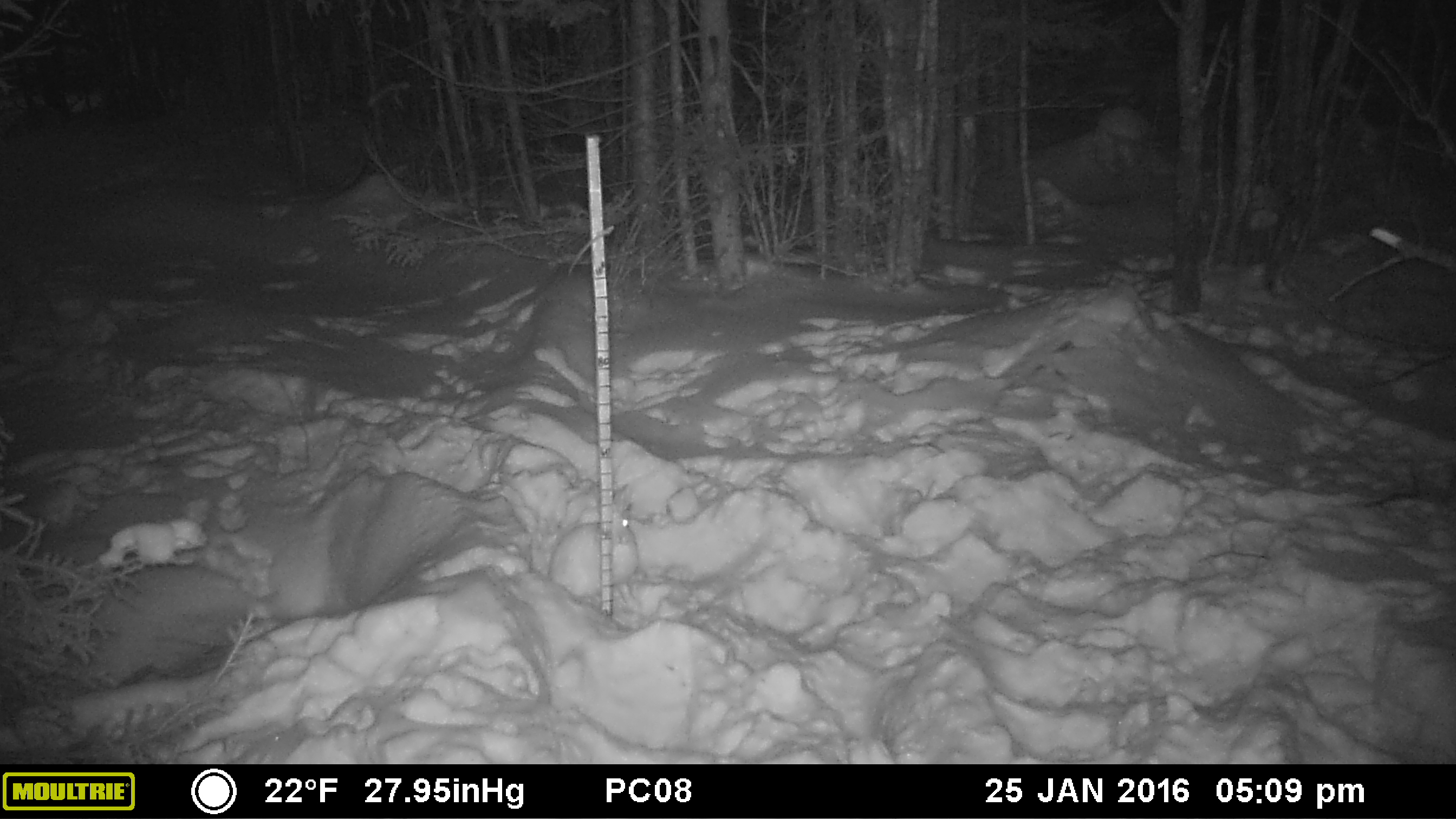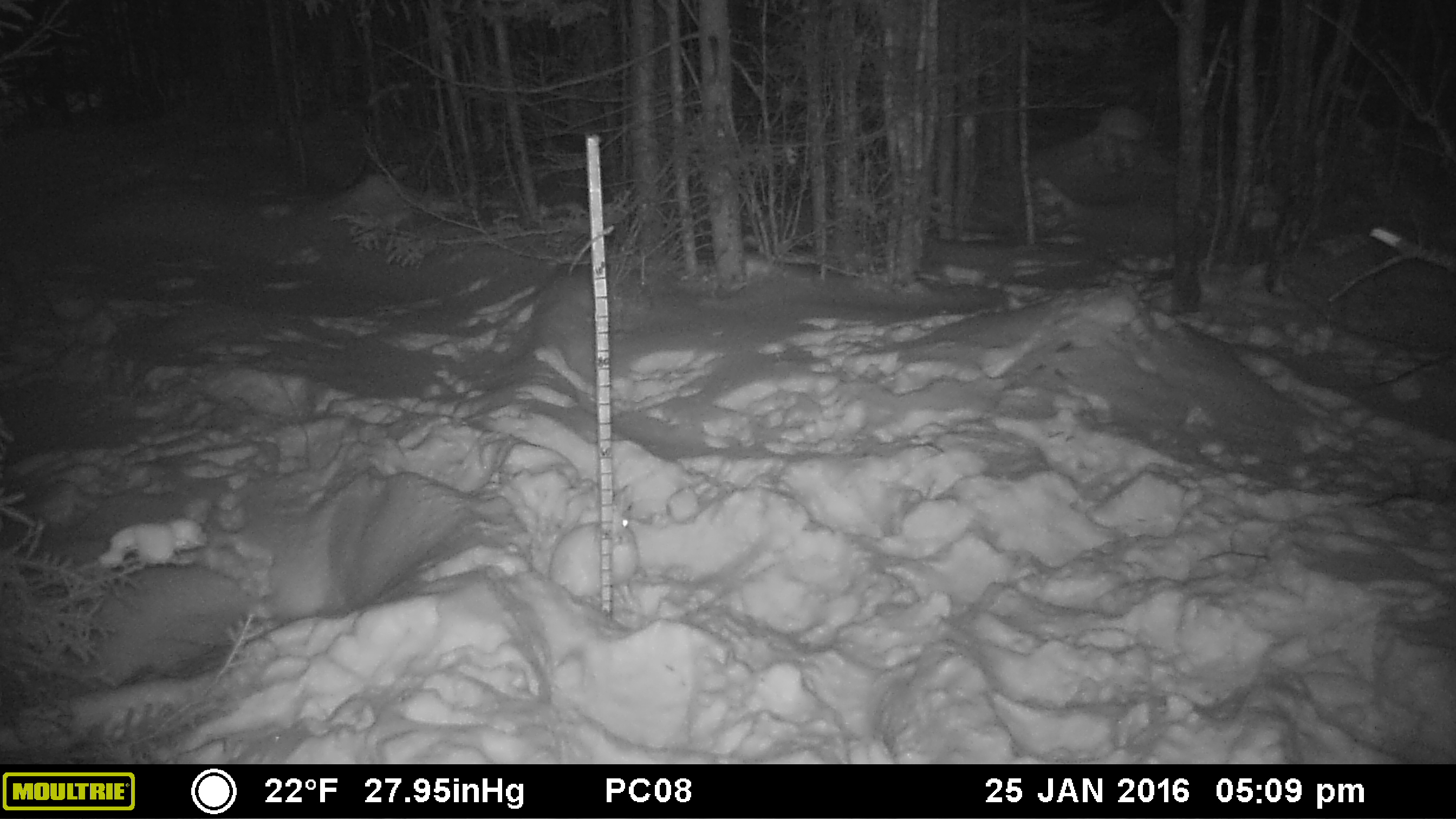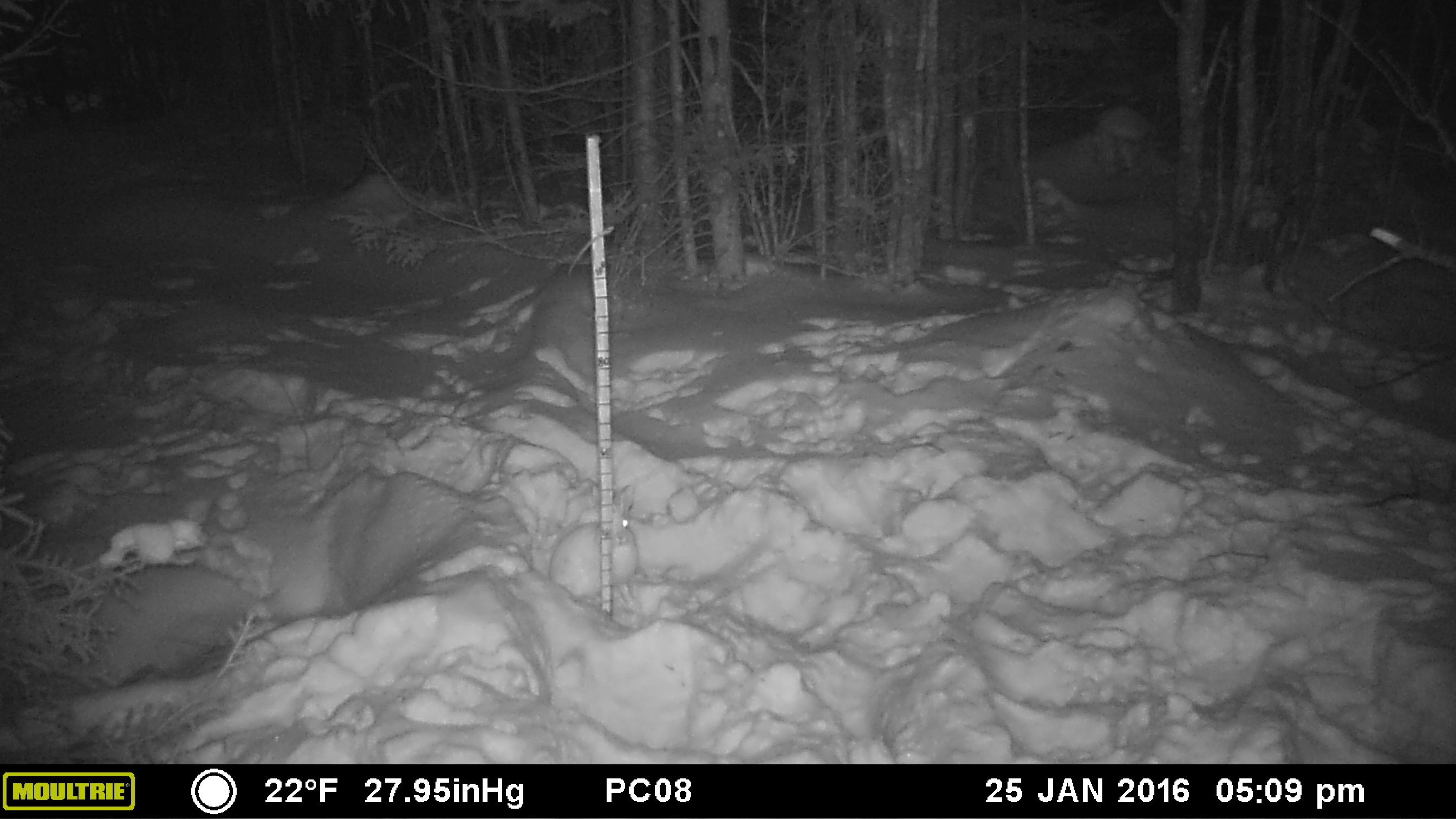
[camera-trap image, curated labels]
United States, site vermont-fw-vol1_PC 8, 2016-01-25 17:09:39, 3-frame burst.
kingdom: Animalia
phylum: Chordata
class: Mammalia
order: Lagomorpha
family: Leporidae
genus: Lepus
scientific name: Lepus americanus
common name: snowshoe hare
Snowshoe hare (Lepus americanus).